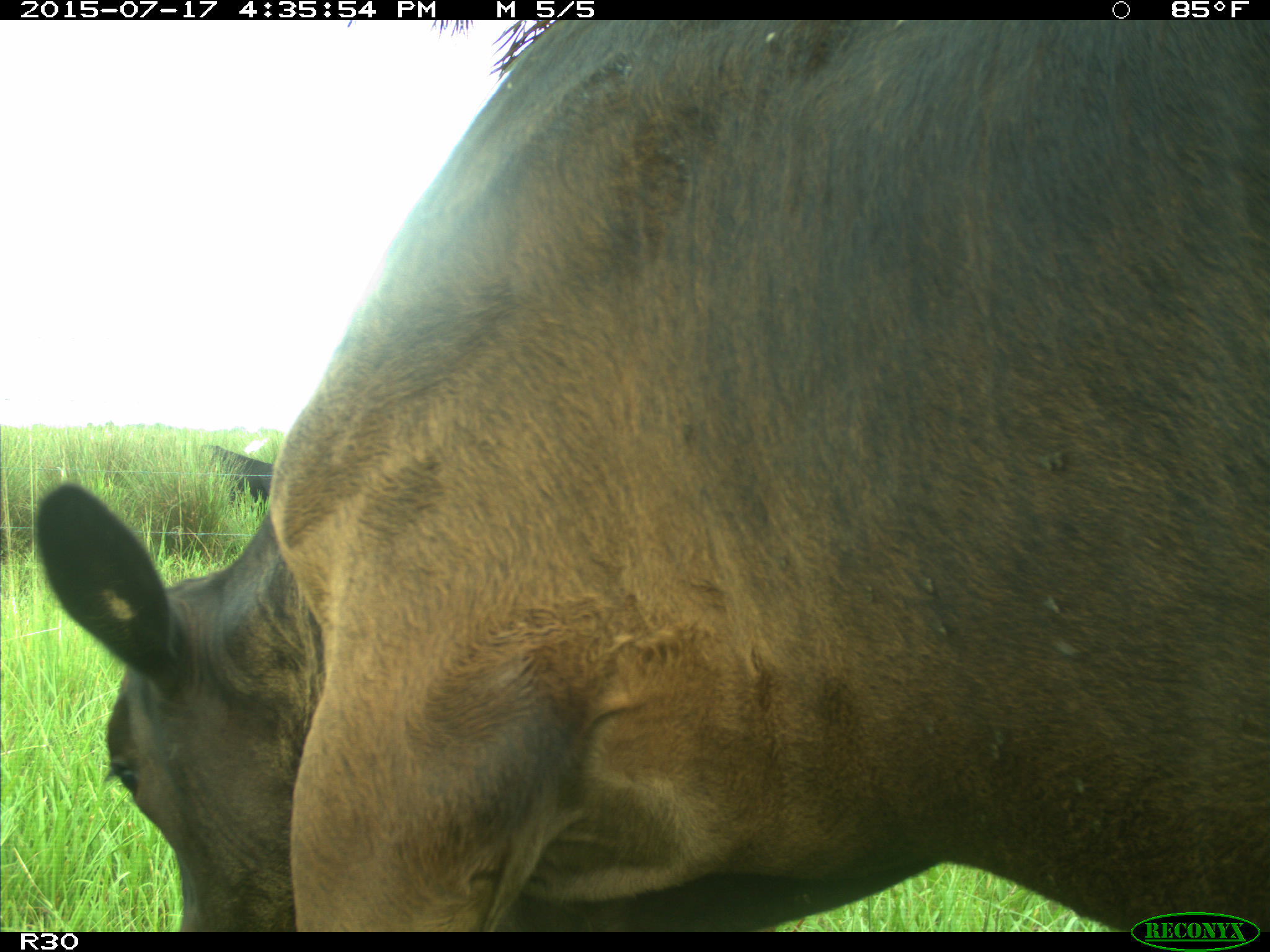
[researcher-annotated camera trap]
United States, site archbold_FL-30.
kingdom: Animalia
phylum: Chordata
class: Mammalia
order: Artiodactyla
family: Bovidae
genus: Bos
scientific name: Bos taurus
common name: domestic cow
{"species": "Bos taurus (domestic cow)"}